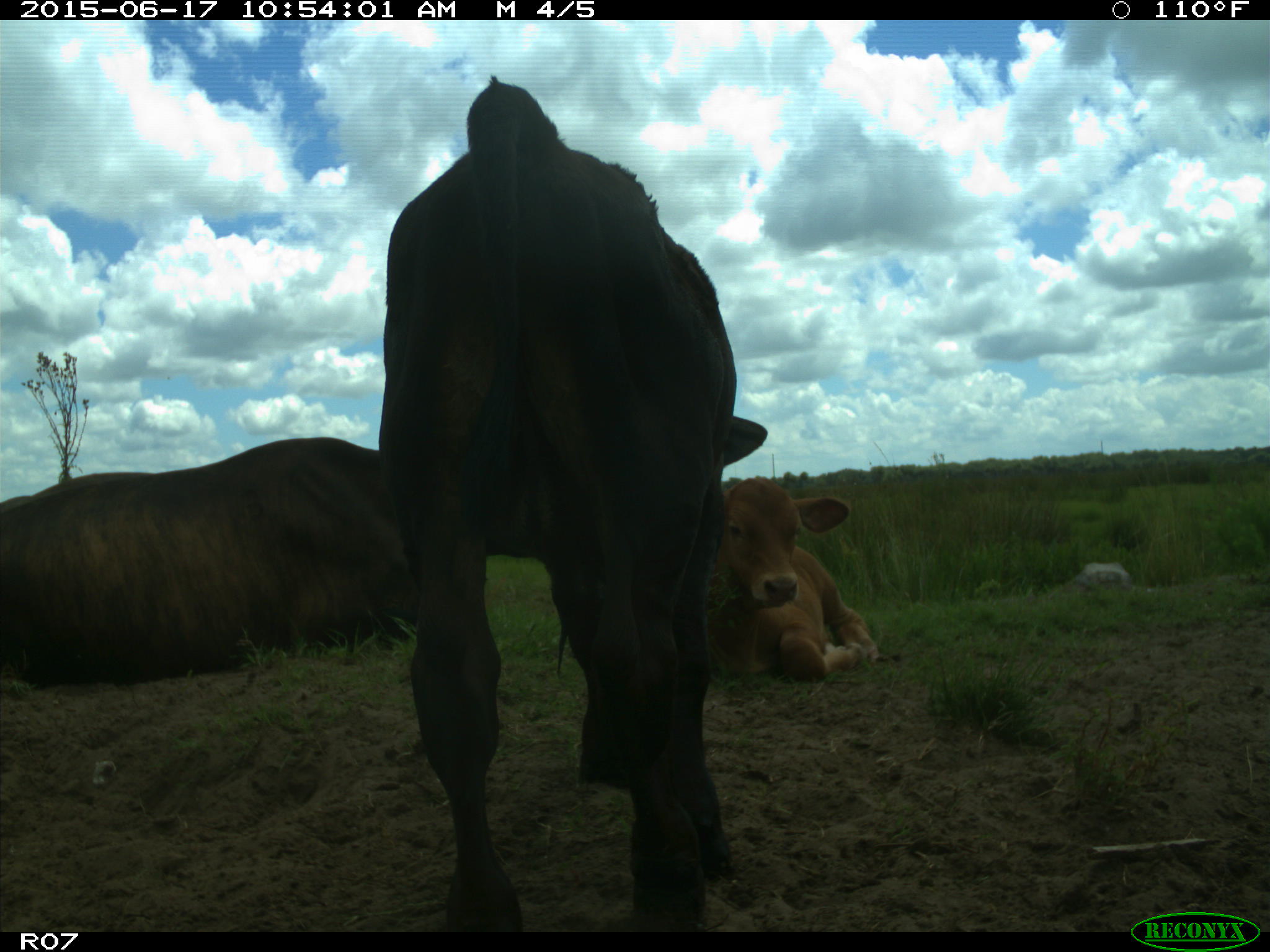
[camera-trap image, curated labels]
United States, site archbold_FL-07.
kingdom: Animalia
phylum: Chordata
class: Mammalia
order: Artiodactyla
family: Bovidae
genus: Bos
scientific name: Bos taurus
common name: domestic cow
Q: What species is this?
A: Bos taurus (domestic cow).